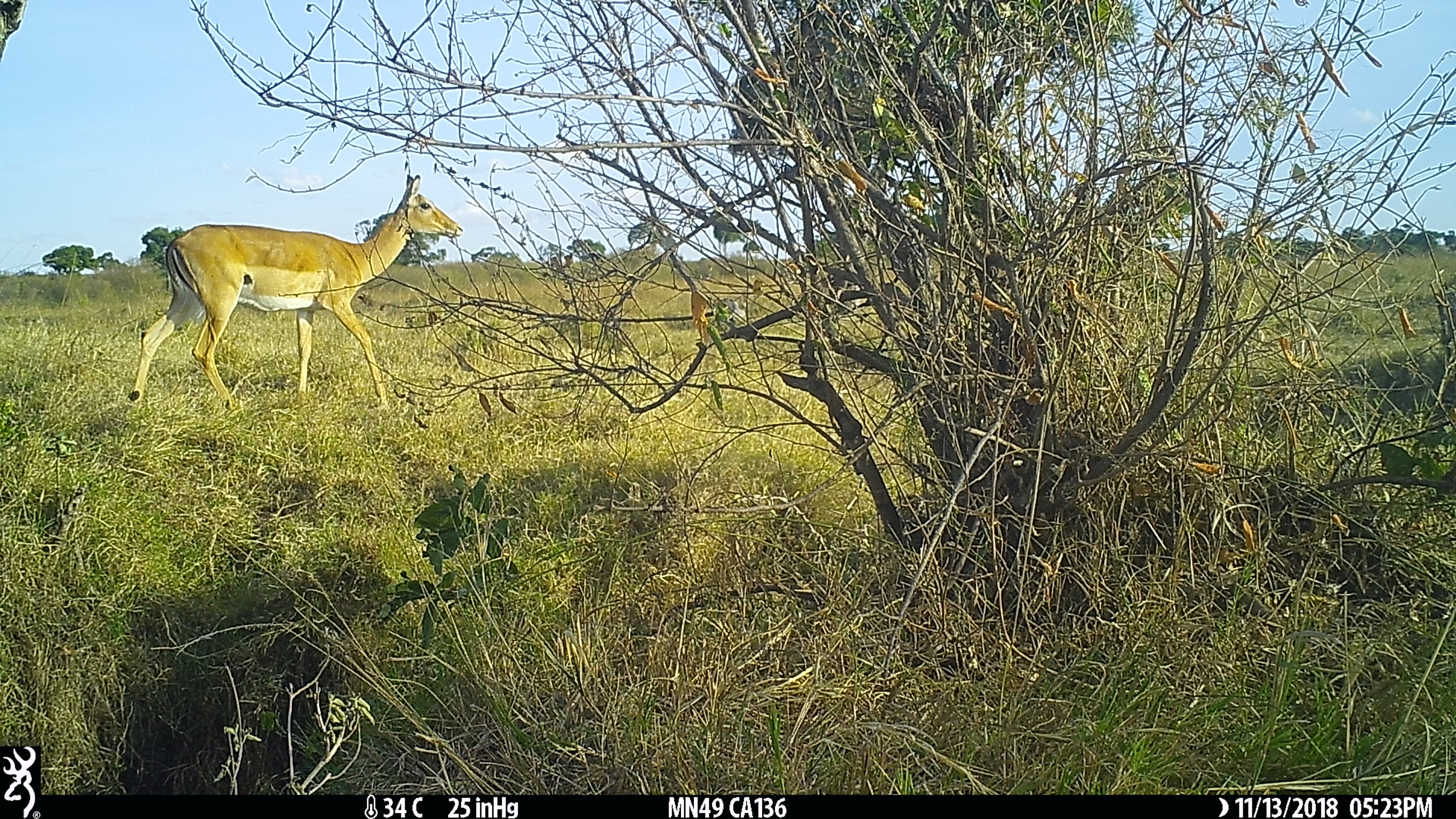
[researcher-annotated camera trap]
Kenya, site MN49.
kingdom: Animalia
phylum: Chordata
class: Mammalia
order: Artiodactyla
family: Bovidae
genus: Aepyceros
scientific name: Aepyceros melampus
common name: impala